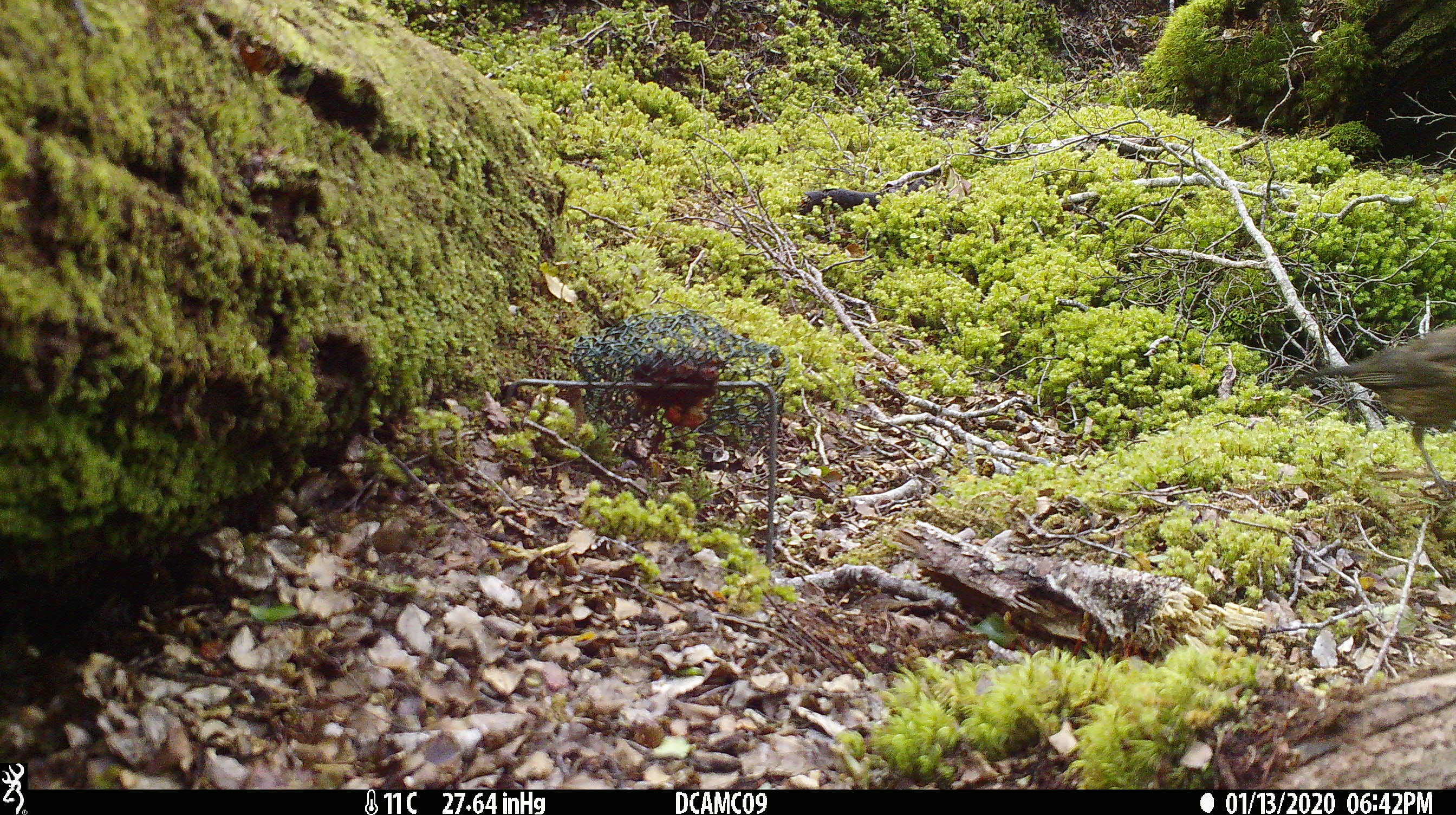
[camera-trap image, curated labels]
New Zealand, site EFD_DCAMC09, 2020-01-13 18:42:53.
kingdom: Animalia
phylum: Chordata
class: Aves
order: Passeriformes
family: Turdidae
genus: Turdus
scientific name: Turdus merula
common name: eurasian blackbird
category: blackbird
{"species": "blackbird (eurasian blackbird) (Turdus merula)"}